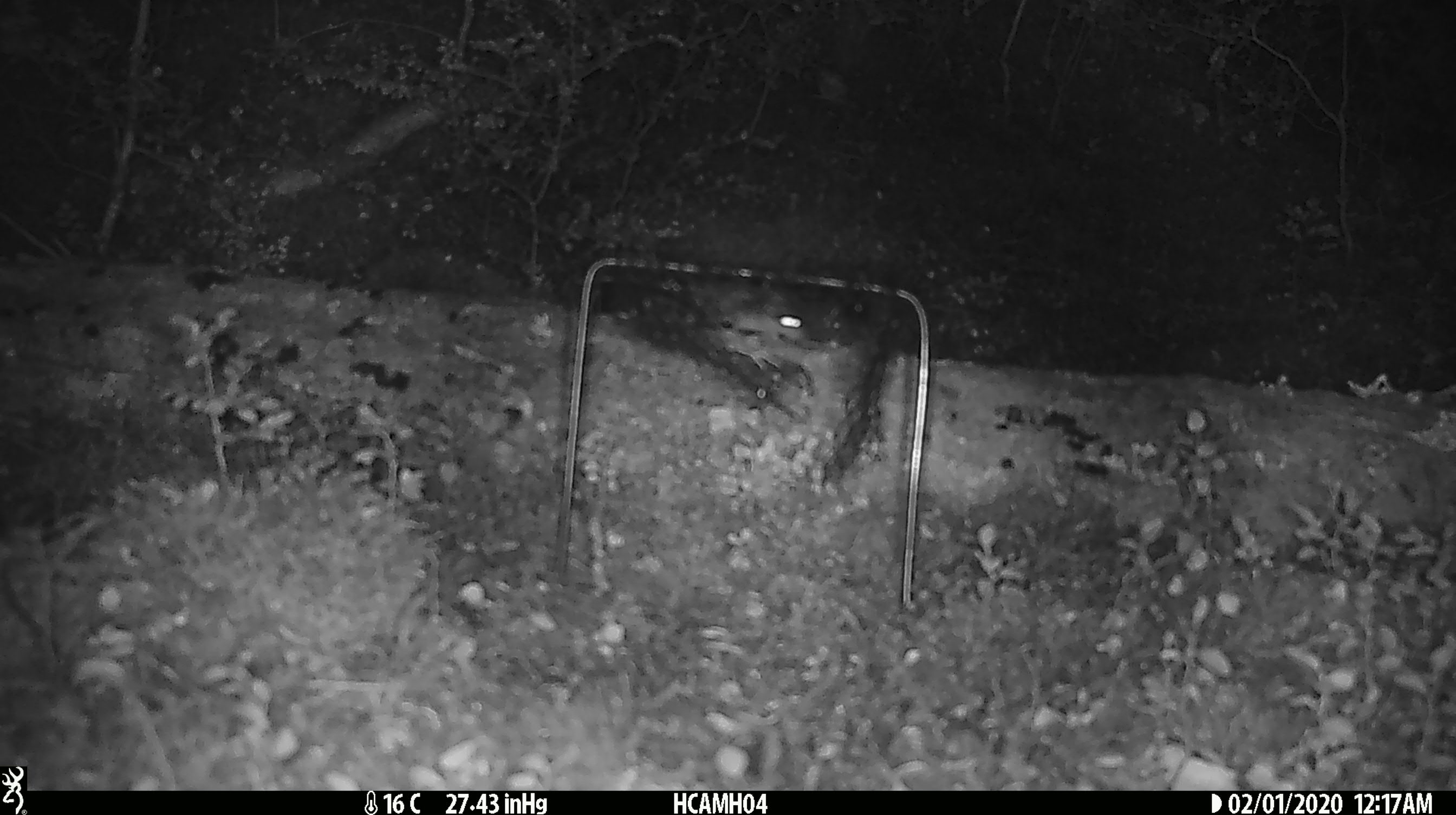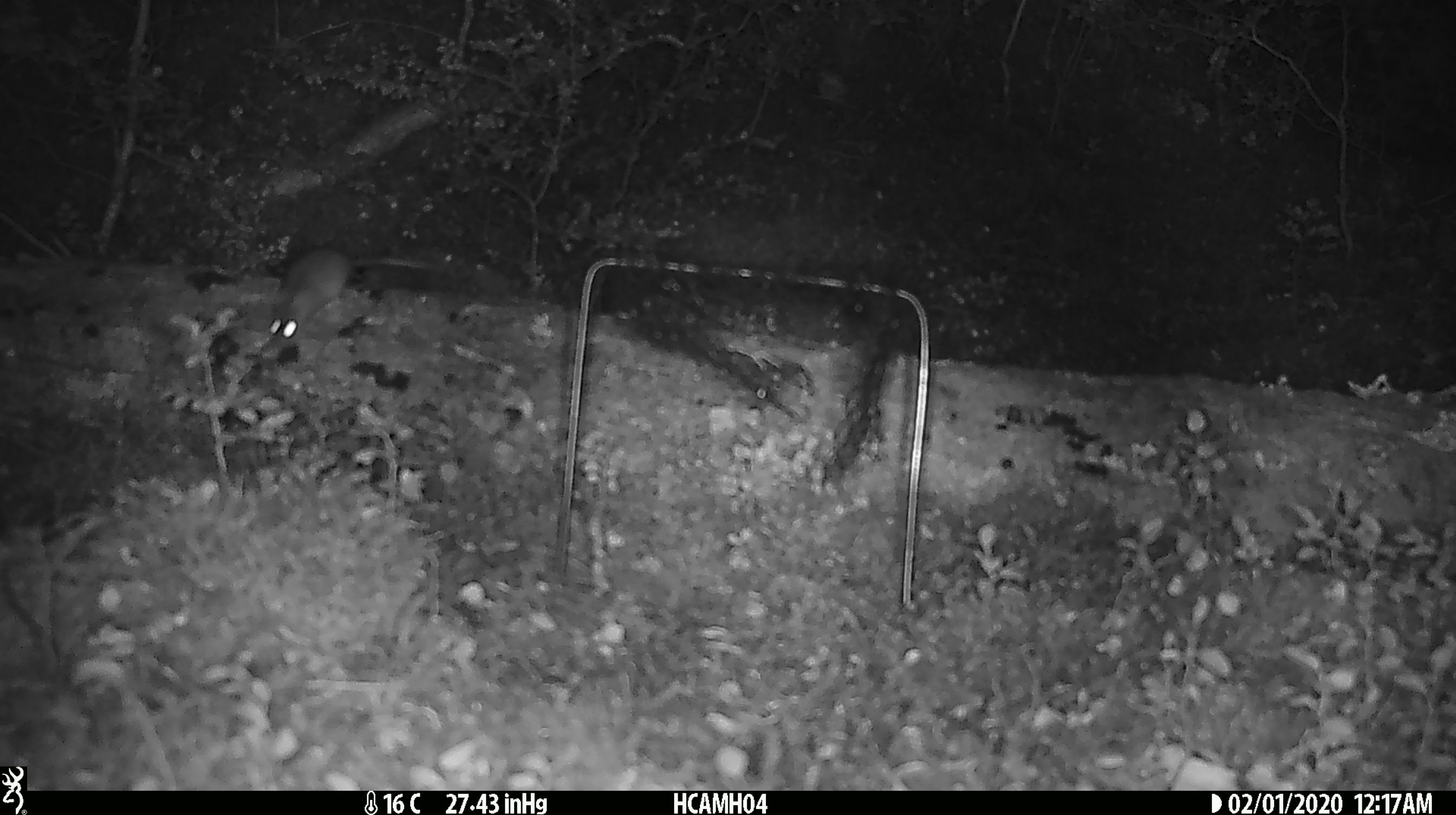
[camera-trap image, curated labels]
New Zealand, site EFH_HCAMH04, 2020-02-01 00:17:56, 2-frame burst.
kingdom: Animalia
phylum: Chordata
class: Mammalia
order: Rodentia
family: Muridae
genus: Mus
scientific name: Mus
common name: mouse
Mouse (Mus).